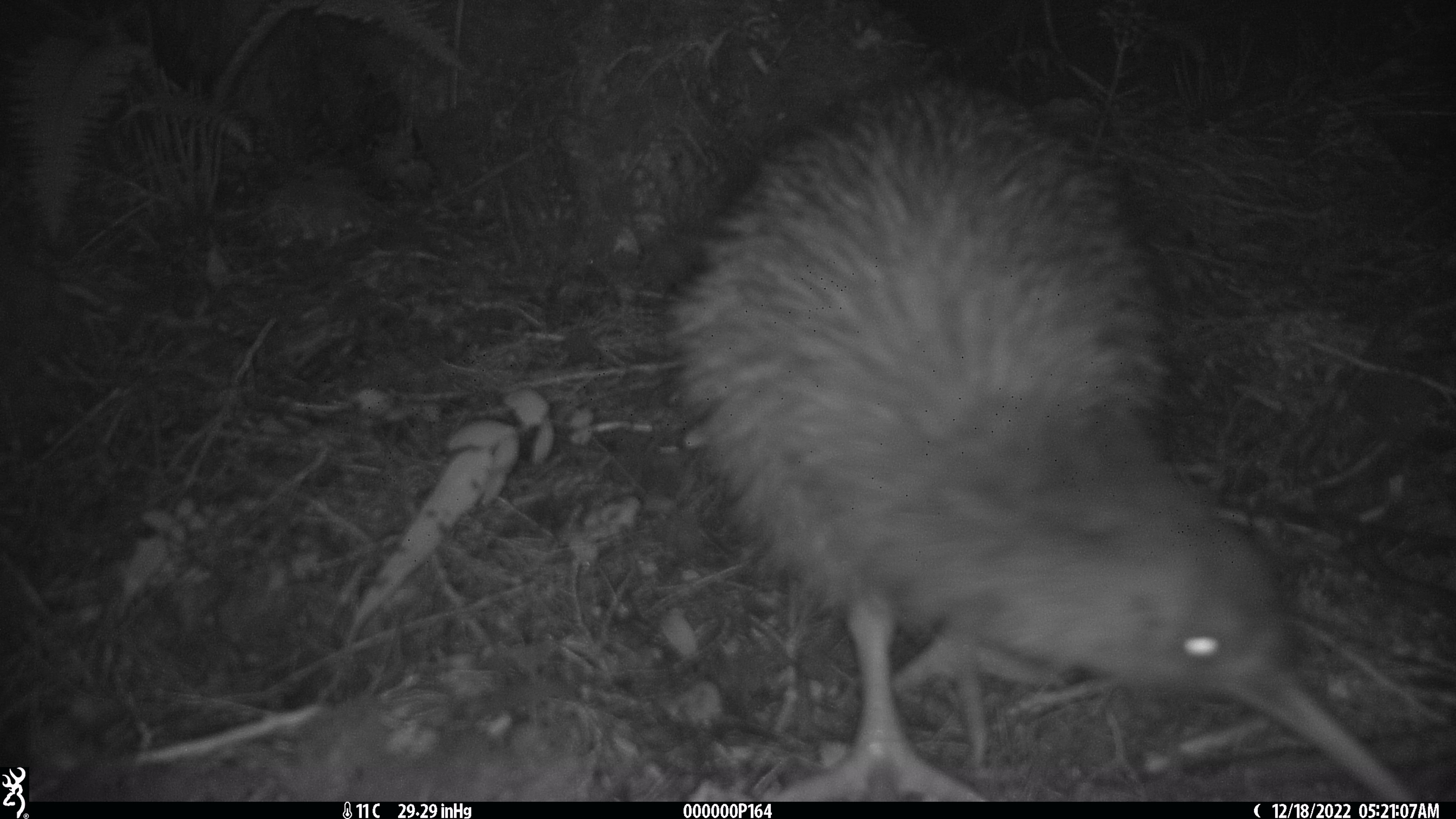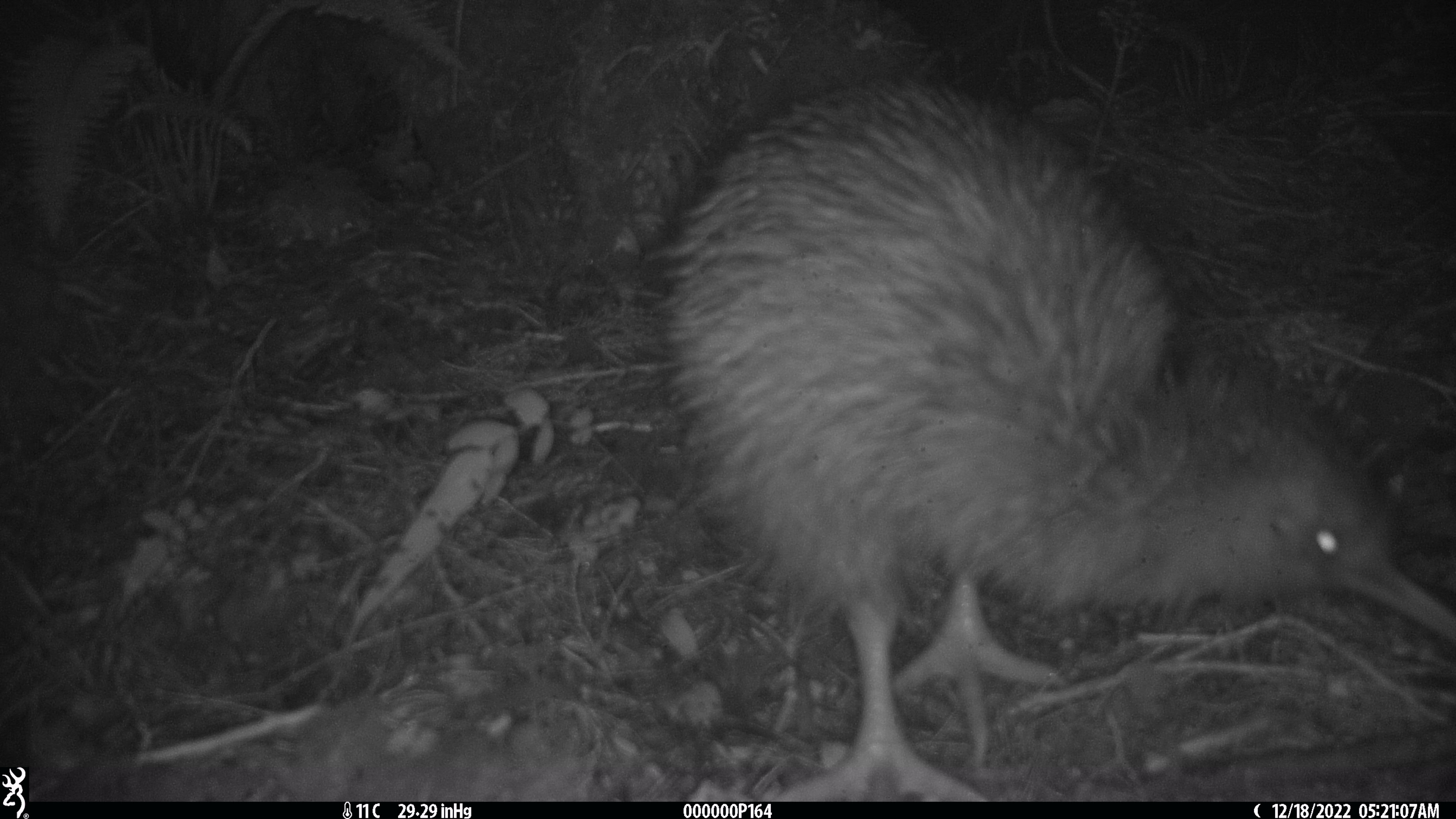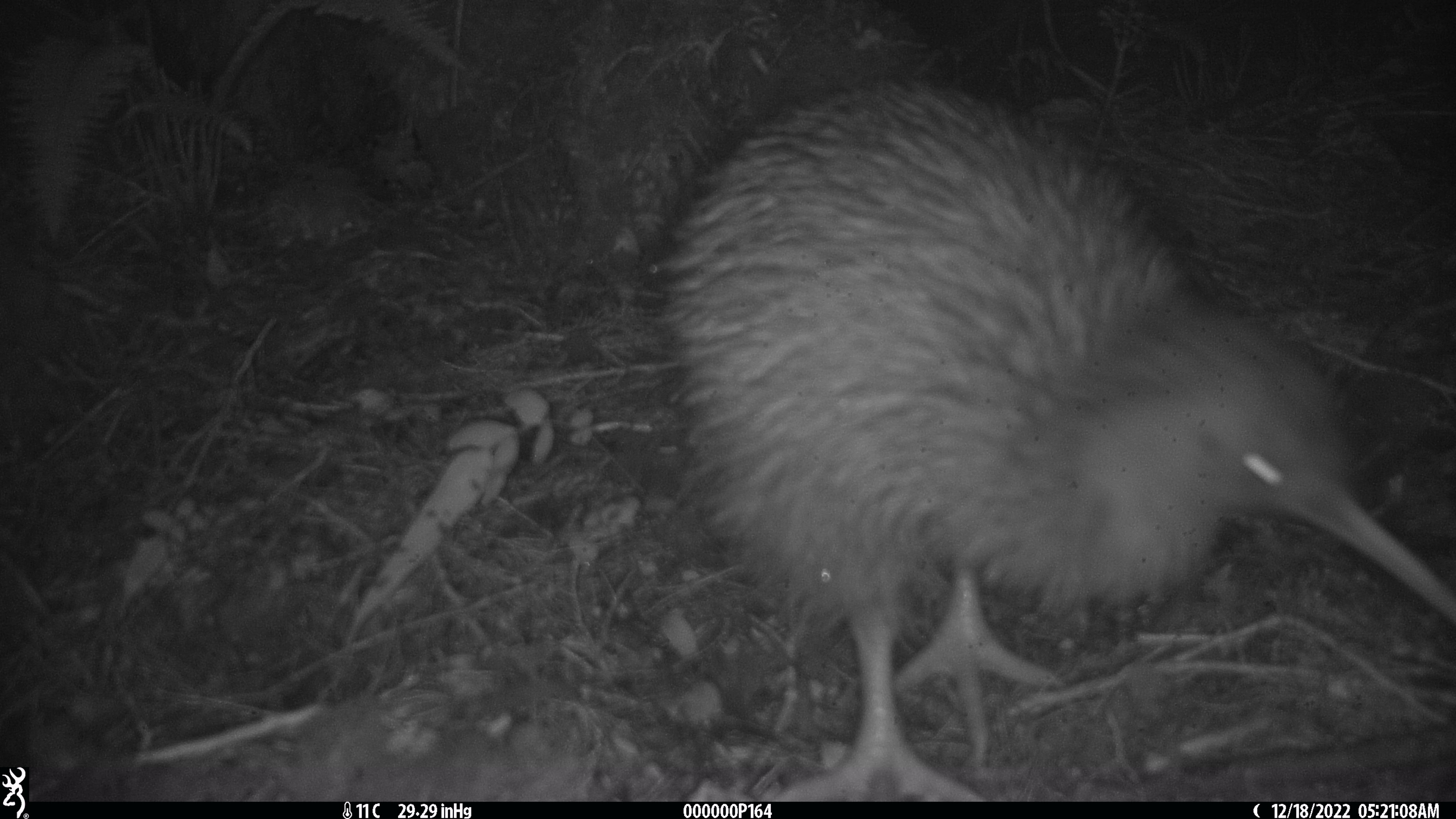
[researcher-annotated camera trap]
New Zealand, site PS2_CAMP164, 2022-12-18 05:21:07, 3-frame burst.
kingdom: Animalia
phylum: Chordata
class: Aves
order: Apterygiformes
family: Apterygidae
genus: Apteryx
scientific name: Apteryx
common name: kiwi